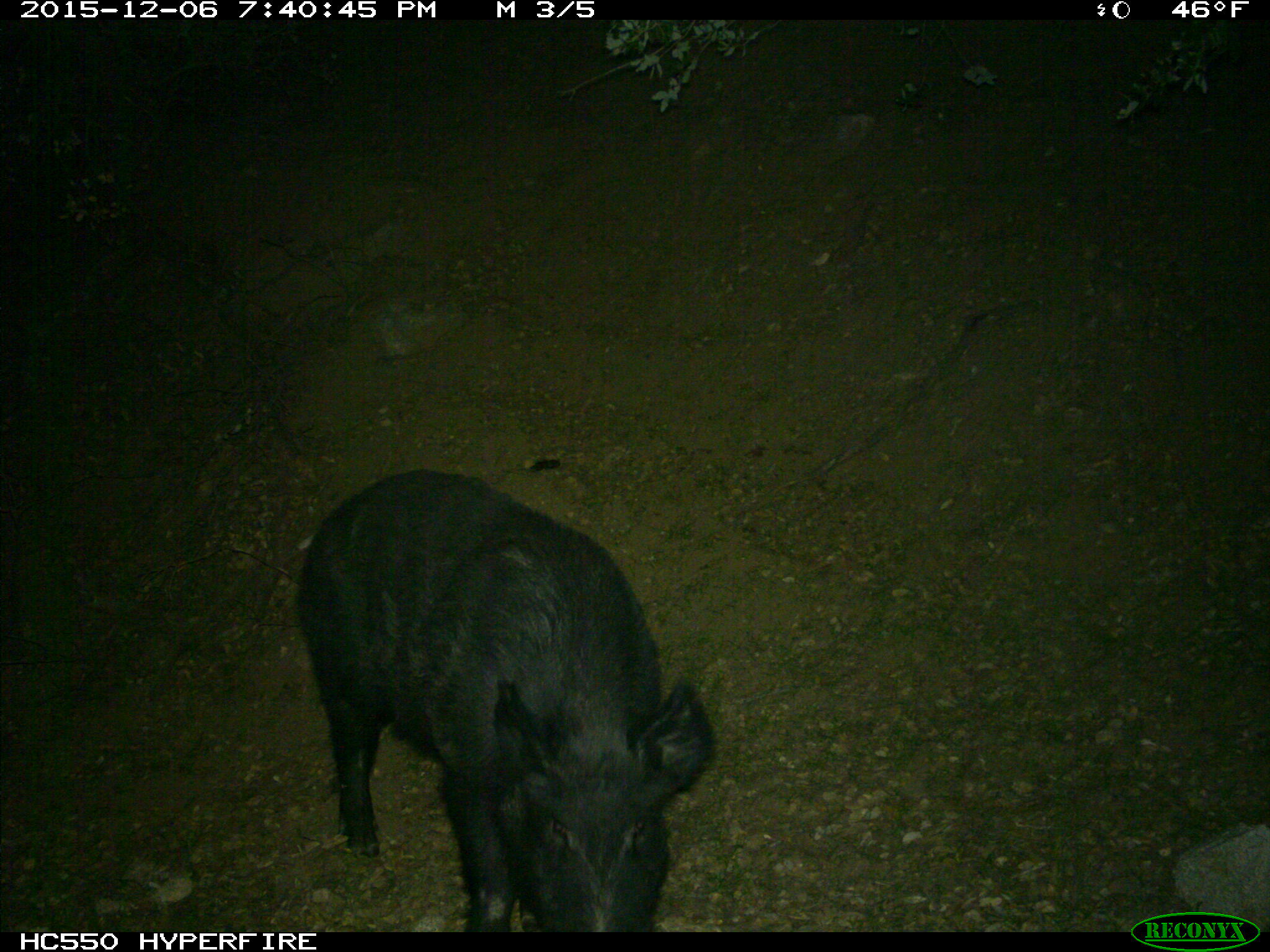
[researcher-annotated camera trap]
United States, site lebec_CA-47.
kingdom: Animalia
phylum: Chordata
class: Mammalia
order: Artiodactyla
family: Suidae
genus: Sus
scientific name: Sus scrofa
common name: wild boar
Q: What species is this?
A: Sus scrofa (wild boar).